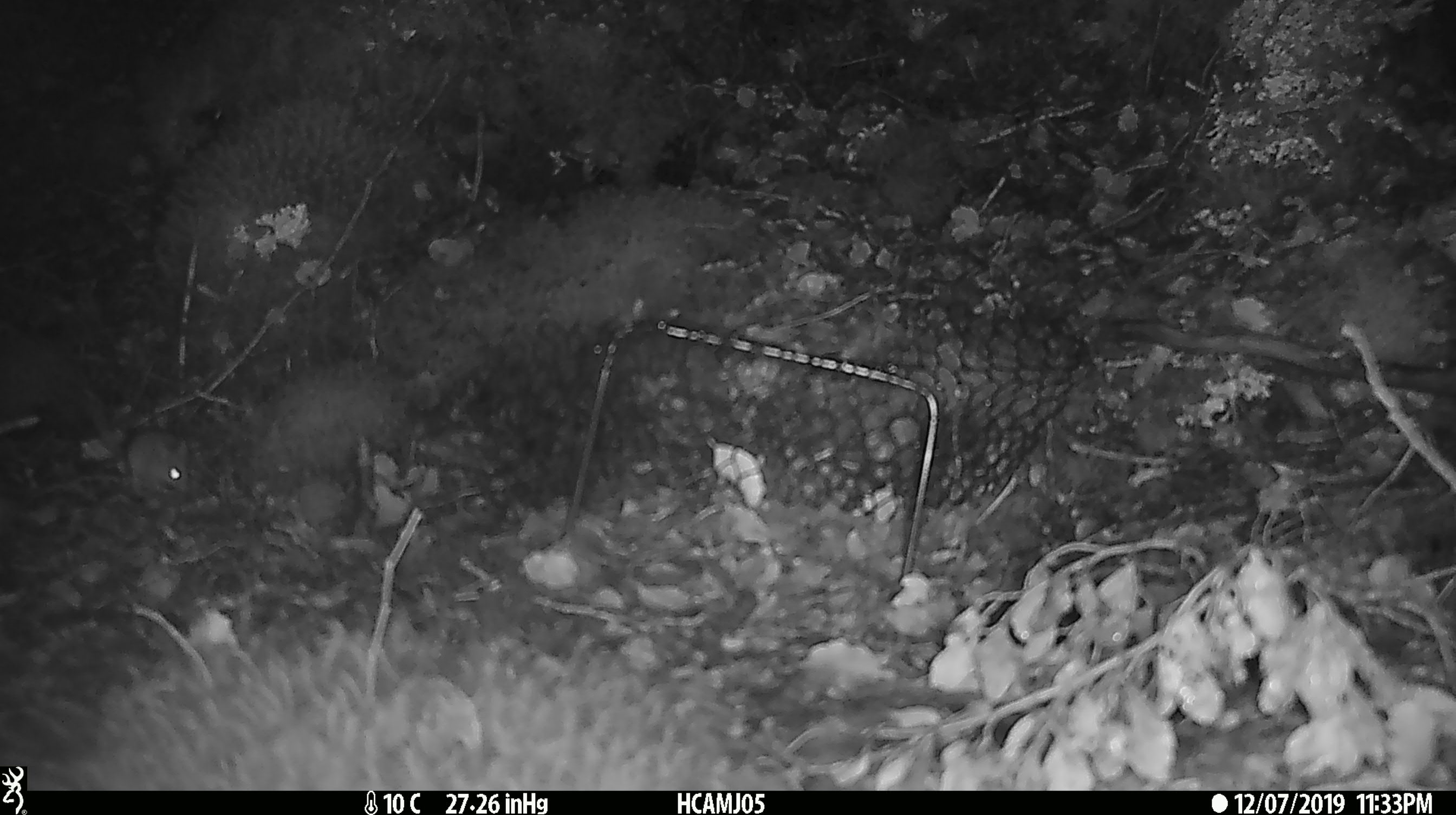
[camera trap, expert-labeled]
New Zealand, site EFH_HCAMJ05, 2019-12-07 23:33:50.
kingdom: Animalia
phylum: Chordata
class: Mammalia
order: Rodentia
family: Muridae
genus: Mus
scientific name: Mus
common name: mouse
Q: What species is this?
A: Mouse (Mus).